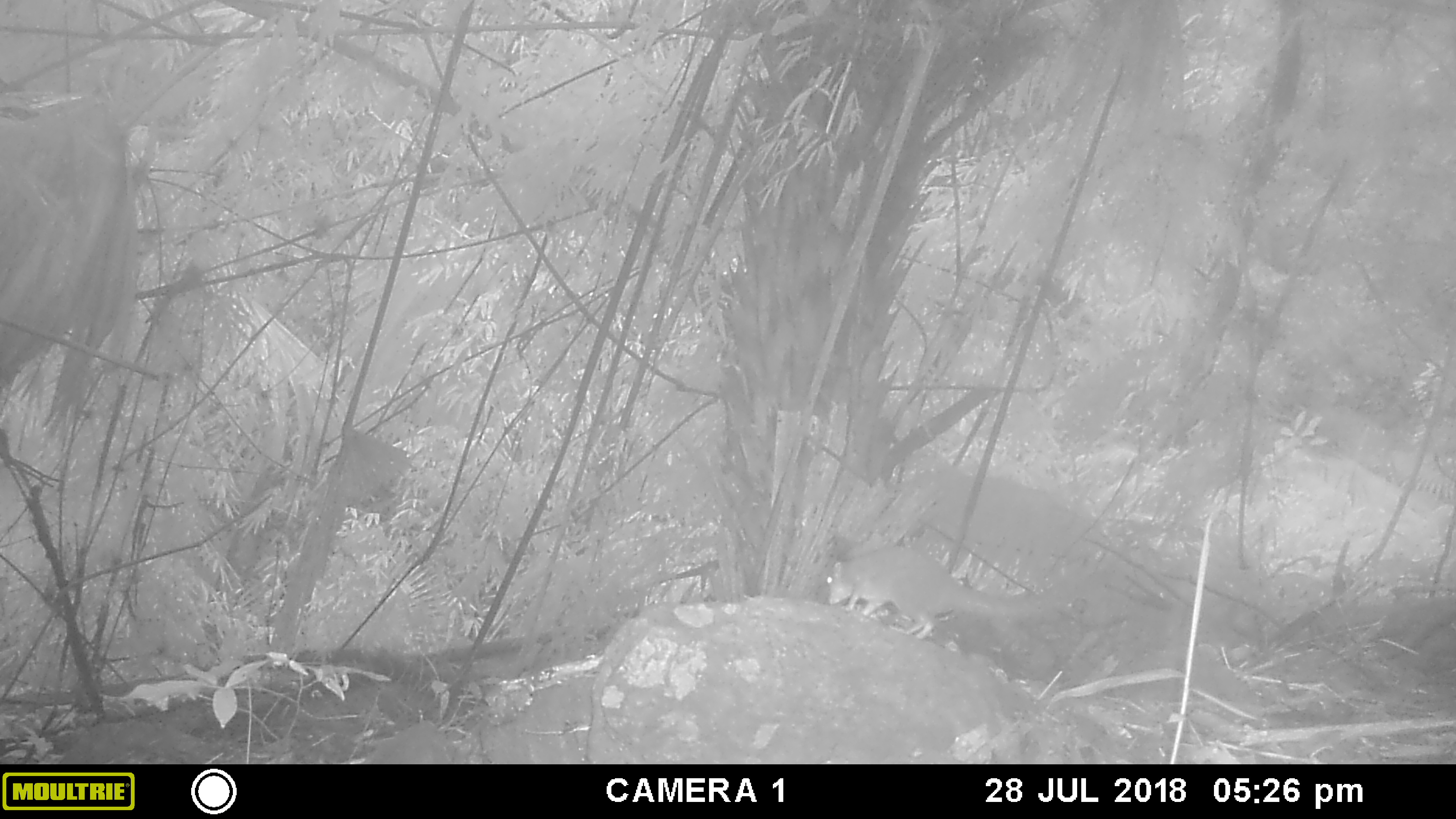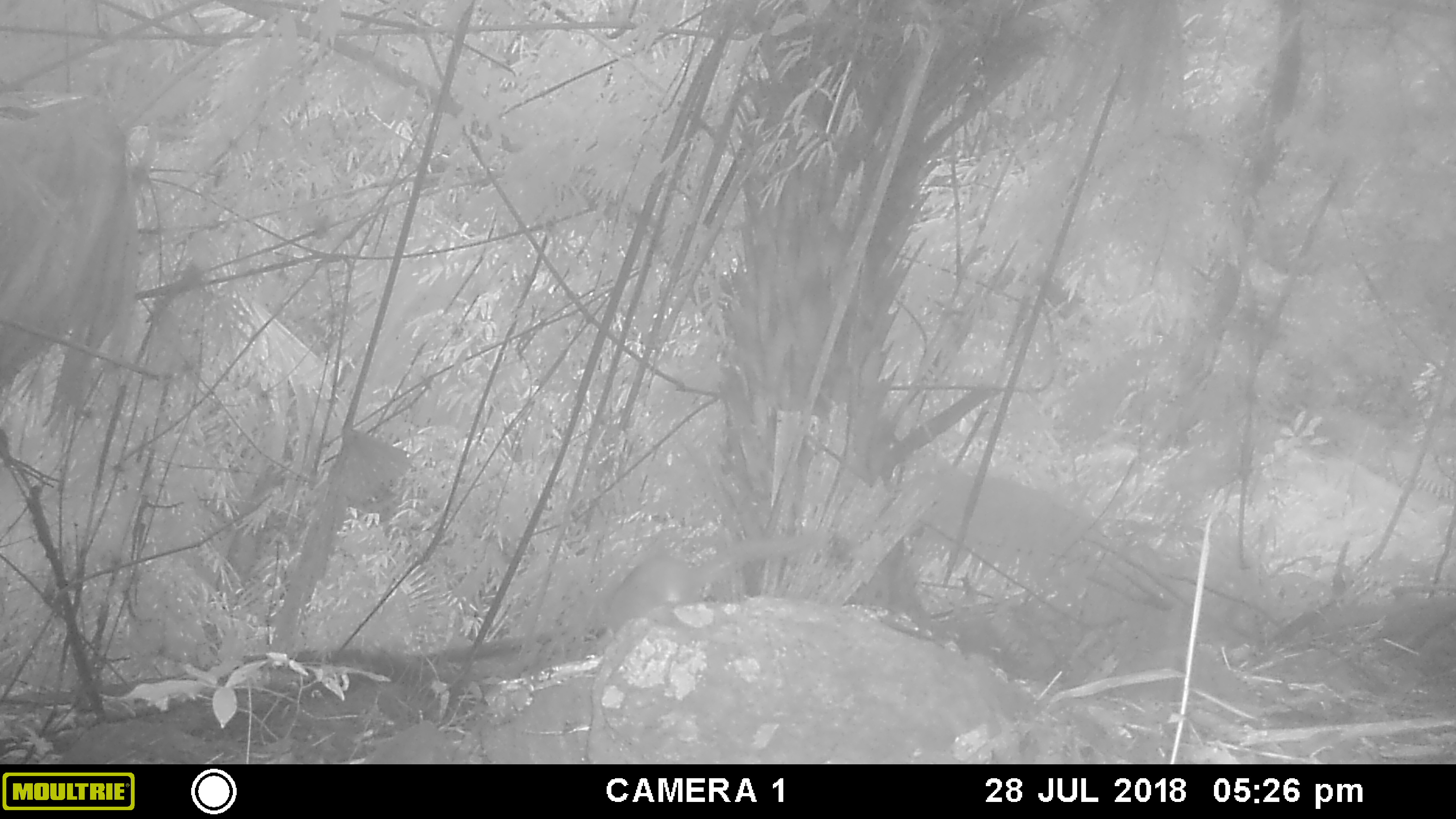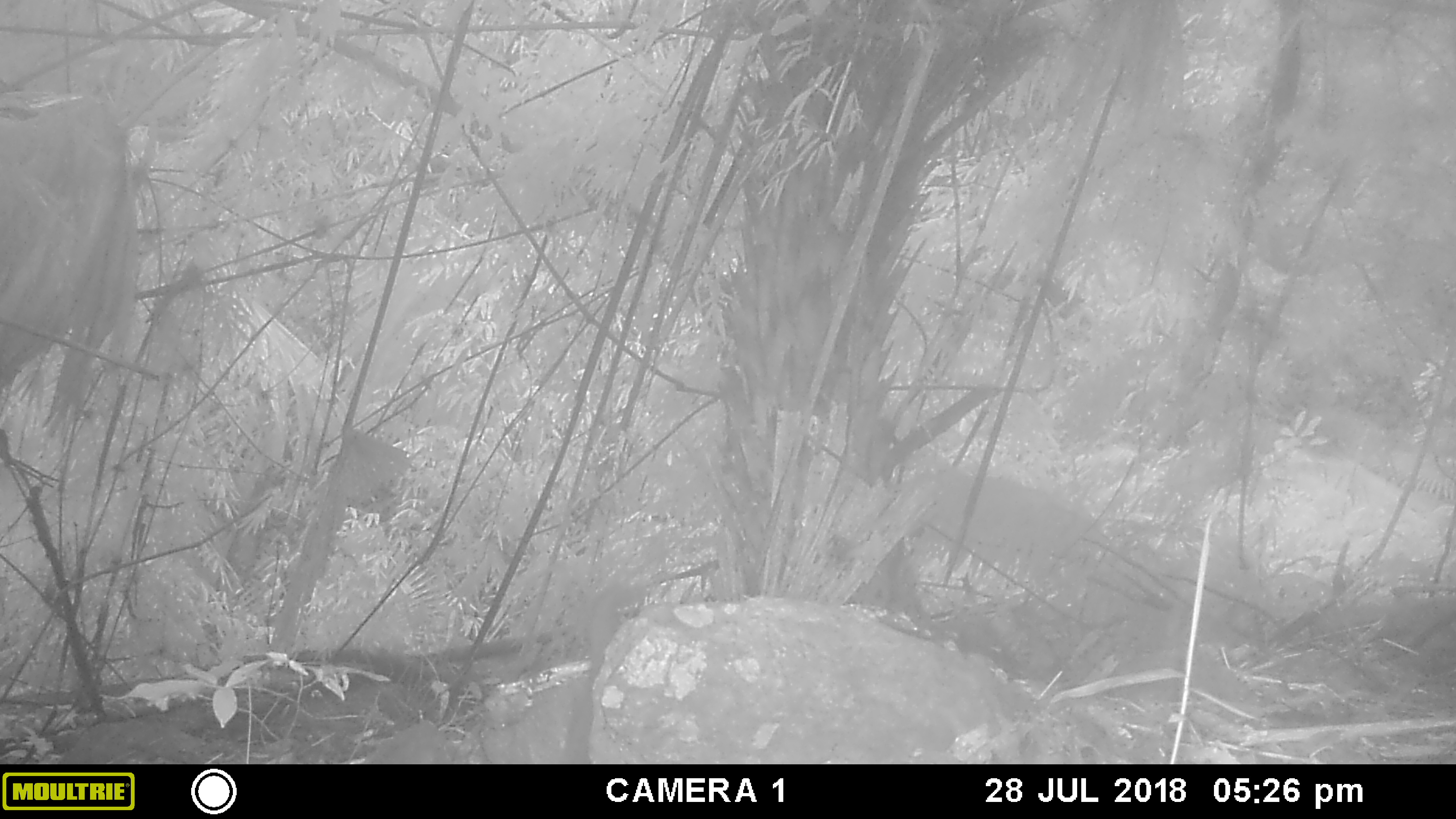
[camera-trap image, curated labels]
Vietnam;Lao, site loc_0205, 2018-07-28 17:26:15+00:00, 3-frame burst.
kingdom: Animalia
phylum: Chordata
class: Mammalia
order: Rodentia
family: Sciuridae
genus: Sciurus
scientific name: Sciurus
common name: squirrel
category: unidentified squirrel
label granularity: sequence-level